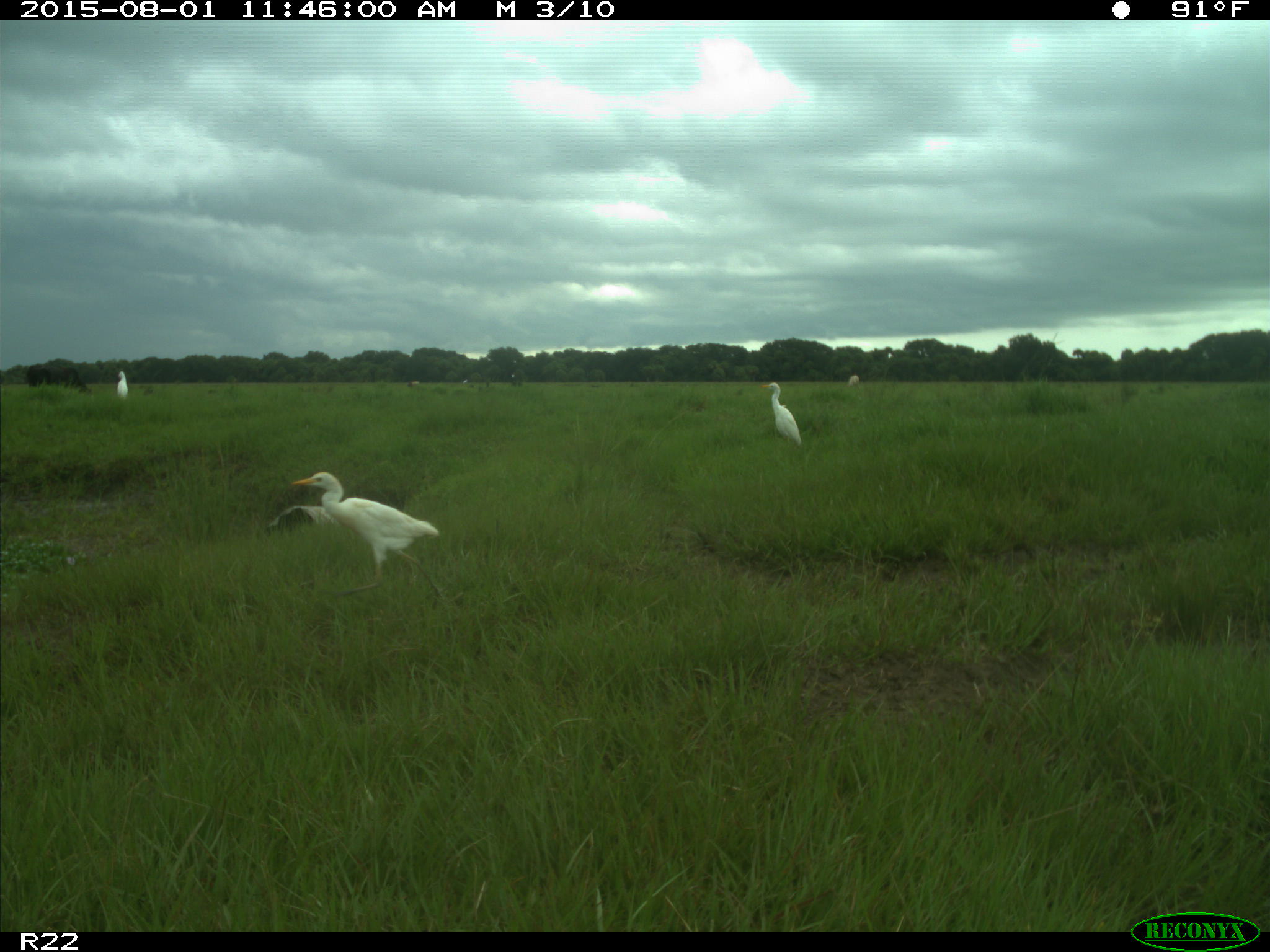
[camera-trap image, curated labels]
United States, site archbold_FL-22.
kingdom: Animalia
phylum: Chordata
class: Mammalia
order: Artiodactyla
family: Bovidae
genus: Bos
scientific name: Bos taurus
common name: domestic cow